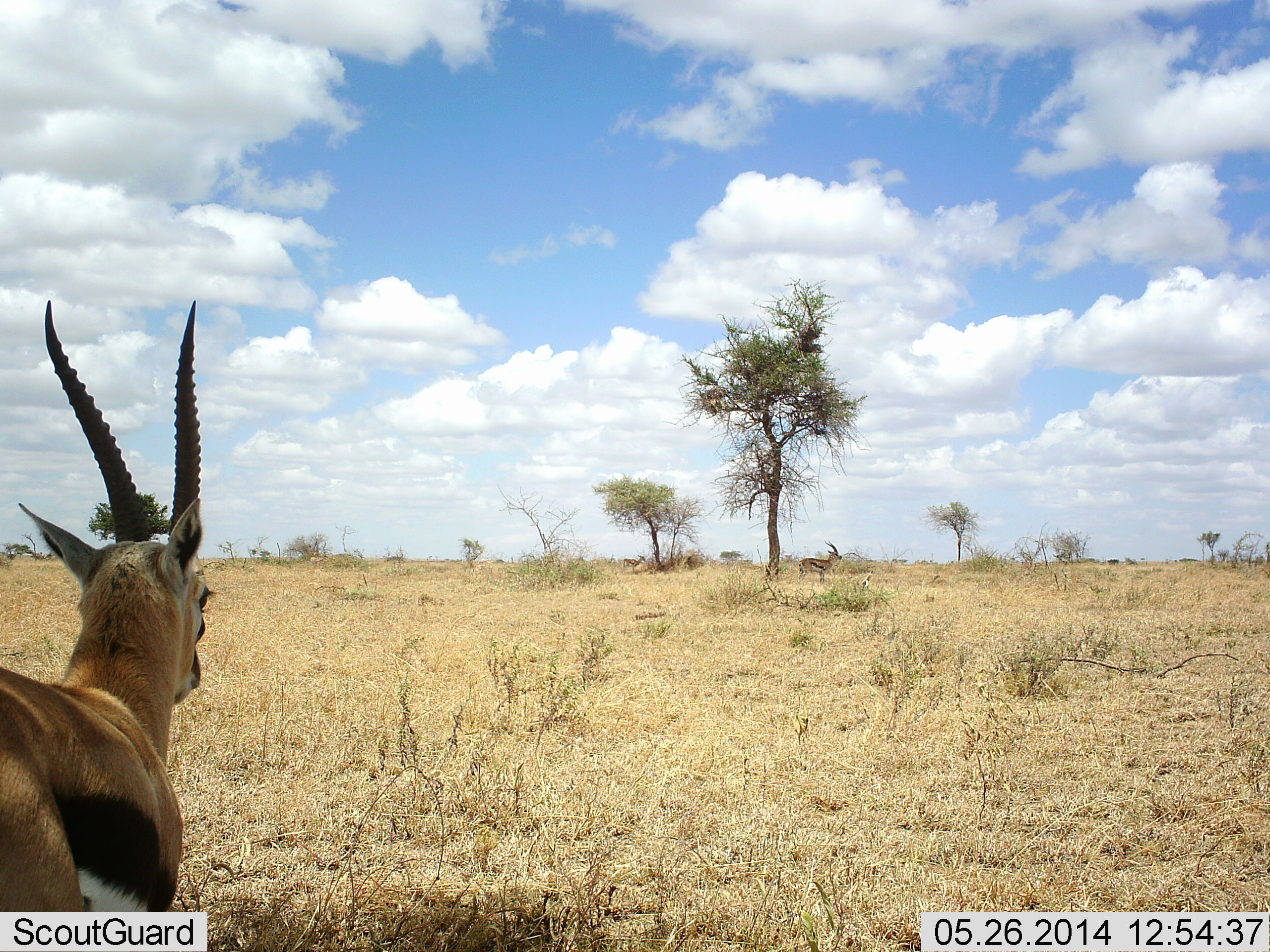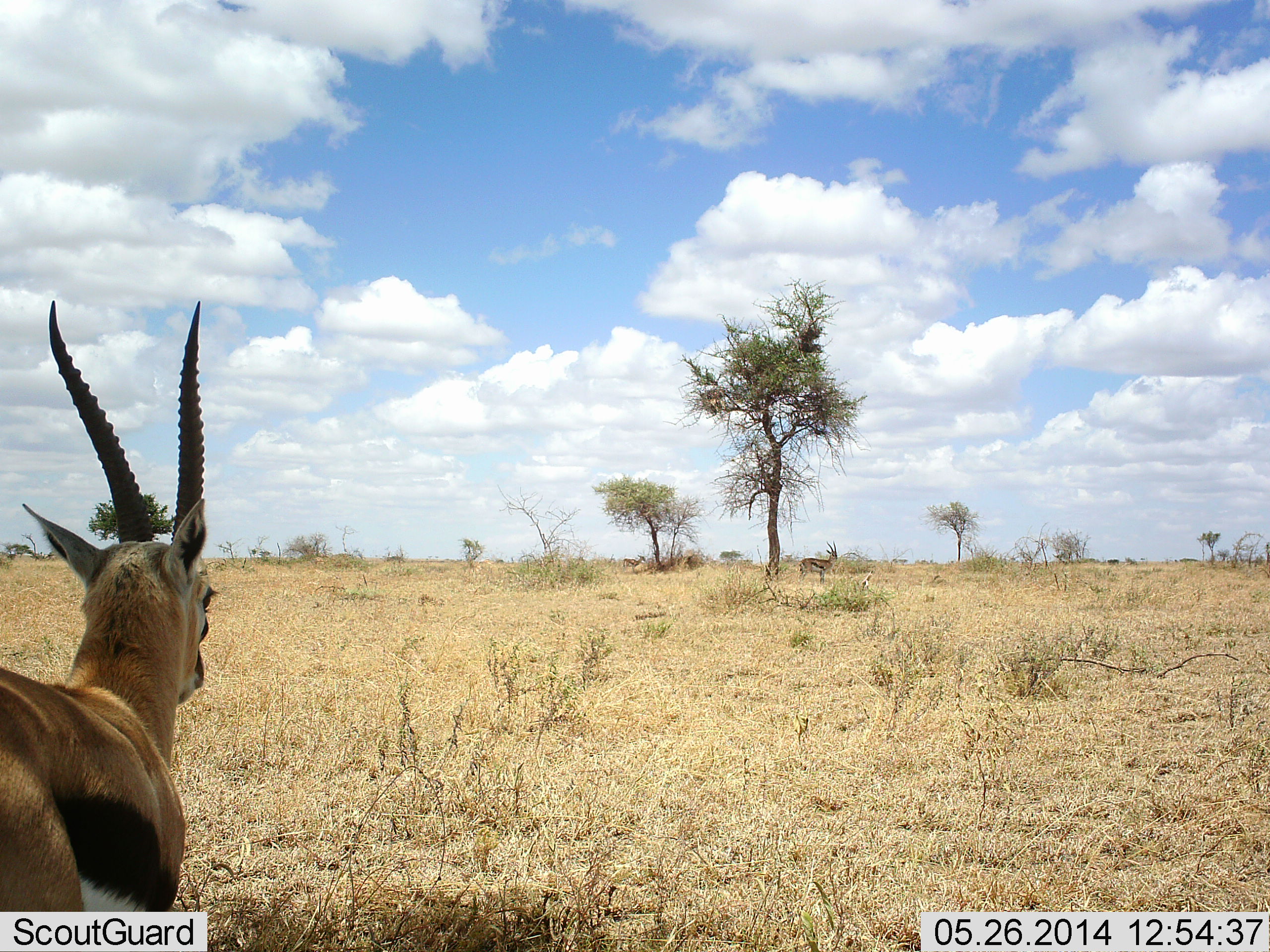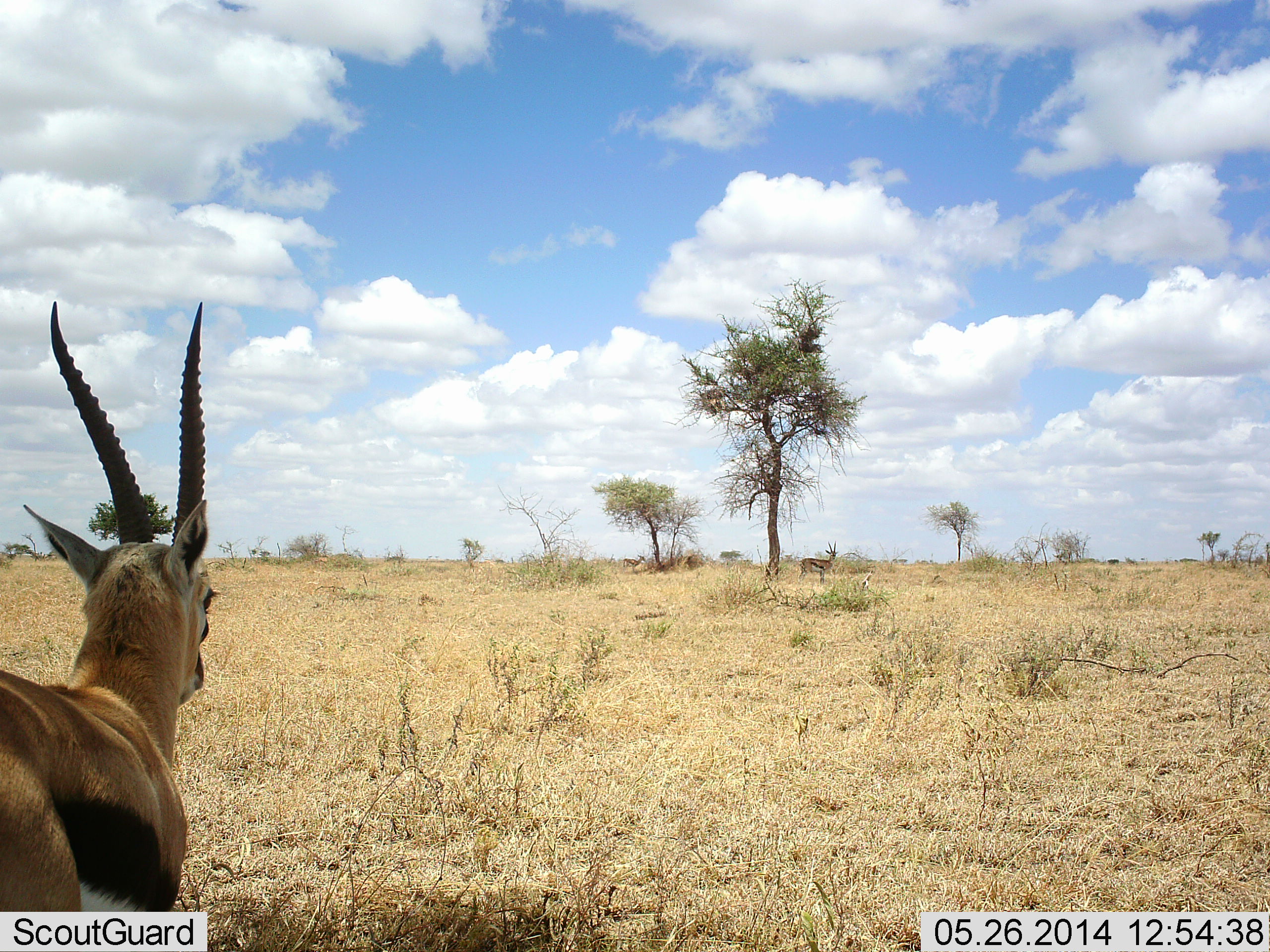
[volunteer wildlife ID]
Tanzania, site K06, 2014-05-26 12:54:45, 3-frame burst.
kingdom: Animalia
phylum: Chordata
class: Mammalia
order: Artiodactyla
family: Bovidae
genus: Eudorcas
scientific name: Eudorcas thomsonii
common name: thomson's gazelle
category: gazellethomsons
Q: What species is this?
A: Gazellethomsons (thomson's gazelle) (Eudorcas thomsonii).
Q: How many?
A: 2.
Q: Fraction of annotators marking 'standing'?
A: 90%.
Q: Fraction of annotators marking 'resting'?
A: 30%.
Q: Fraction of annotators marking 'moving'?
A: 0%.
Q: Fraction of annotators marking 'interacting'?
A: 0%.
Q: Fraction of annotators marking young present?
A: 0%.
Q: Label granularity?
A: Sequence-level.